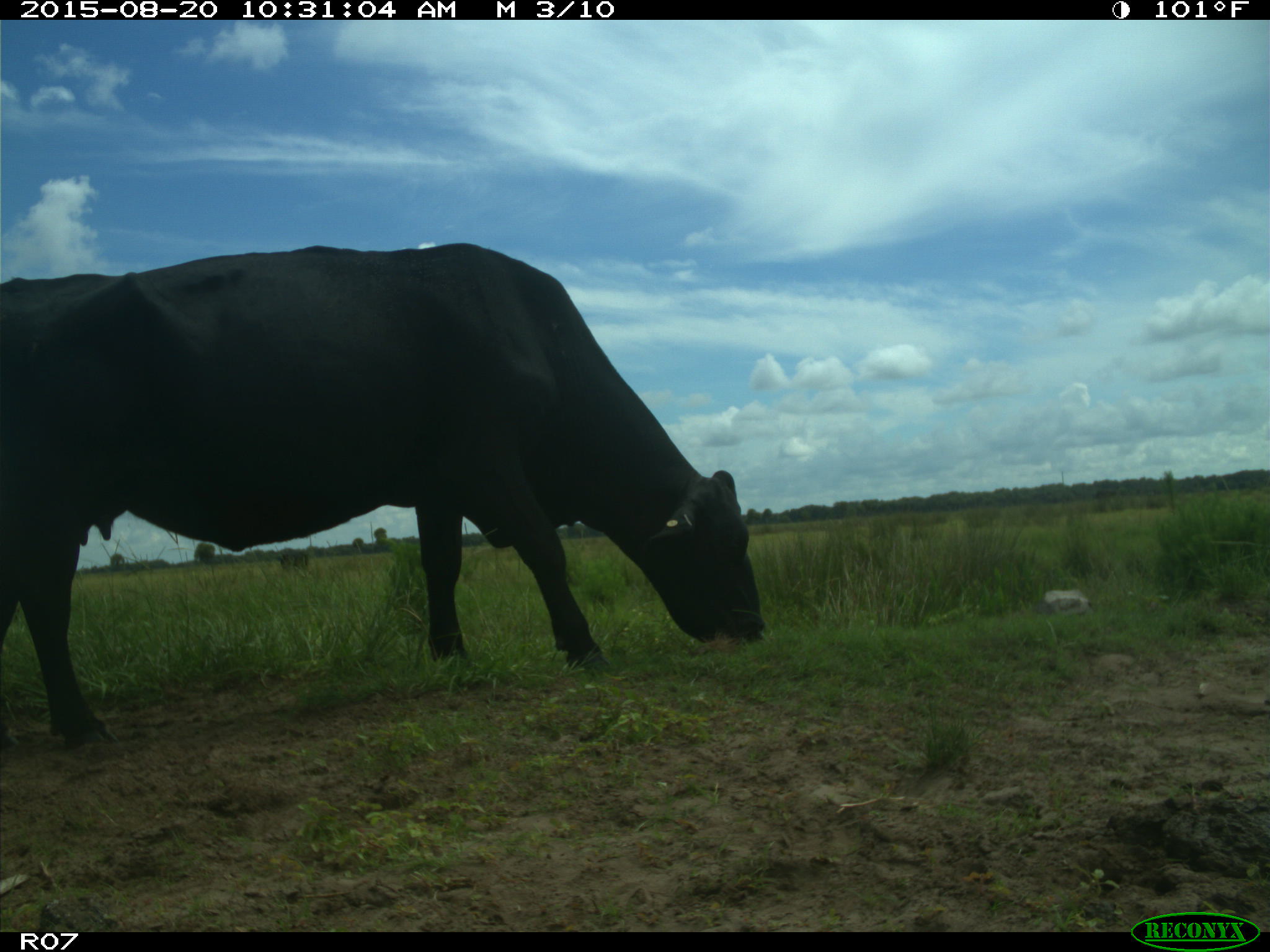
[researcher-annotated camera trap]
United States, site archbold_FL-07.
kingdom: Animalia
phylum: Chordata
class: Mammalia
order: Artiodactyla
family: Bovidae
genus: Bos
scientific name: Bos taurus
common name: domestic cow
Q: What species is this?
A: Bos taurus (domestic cow).